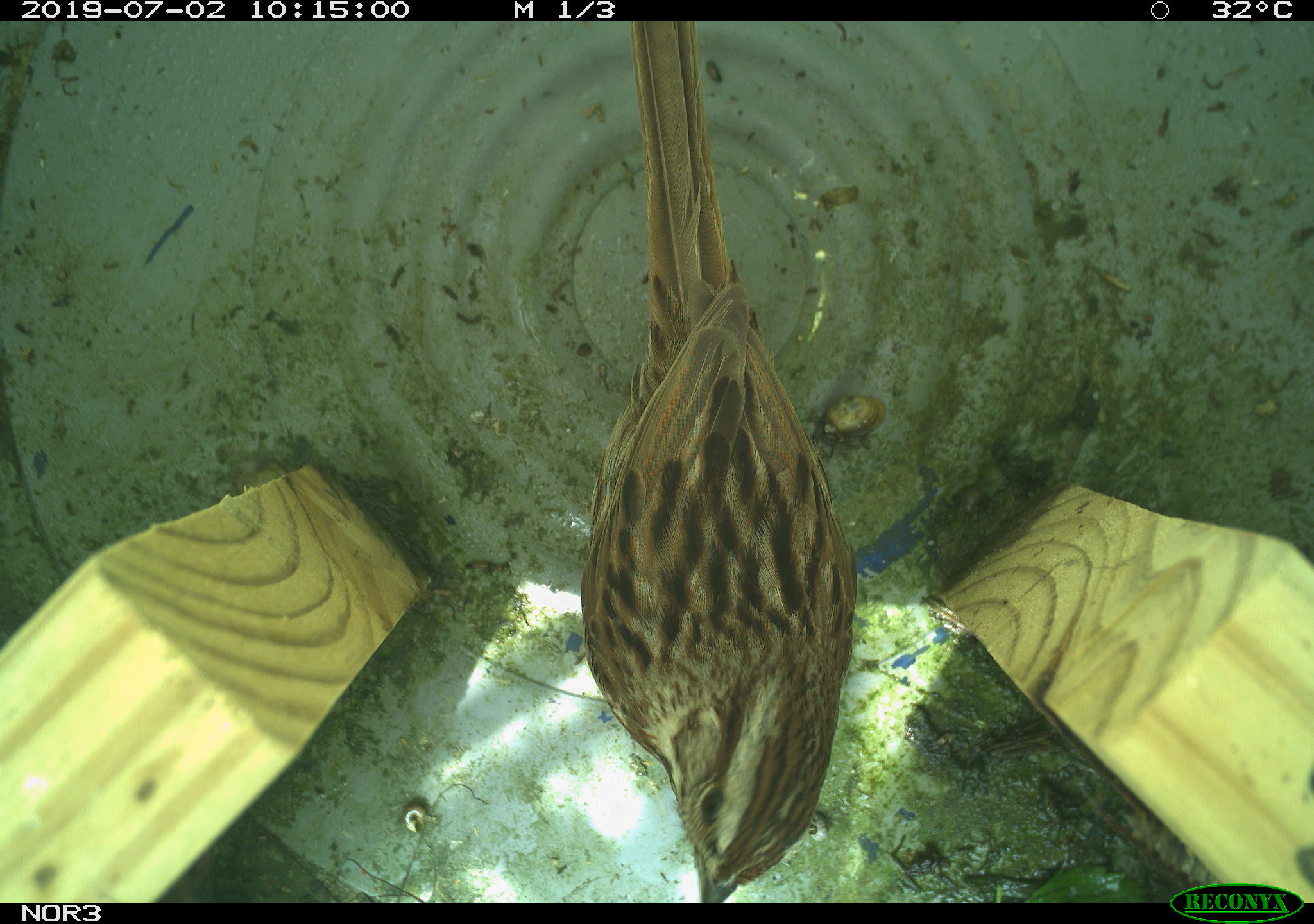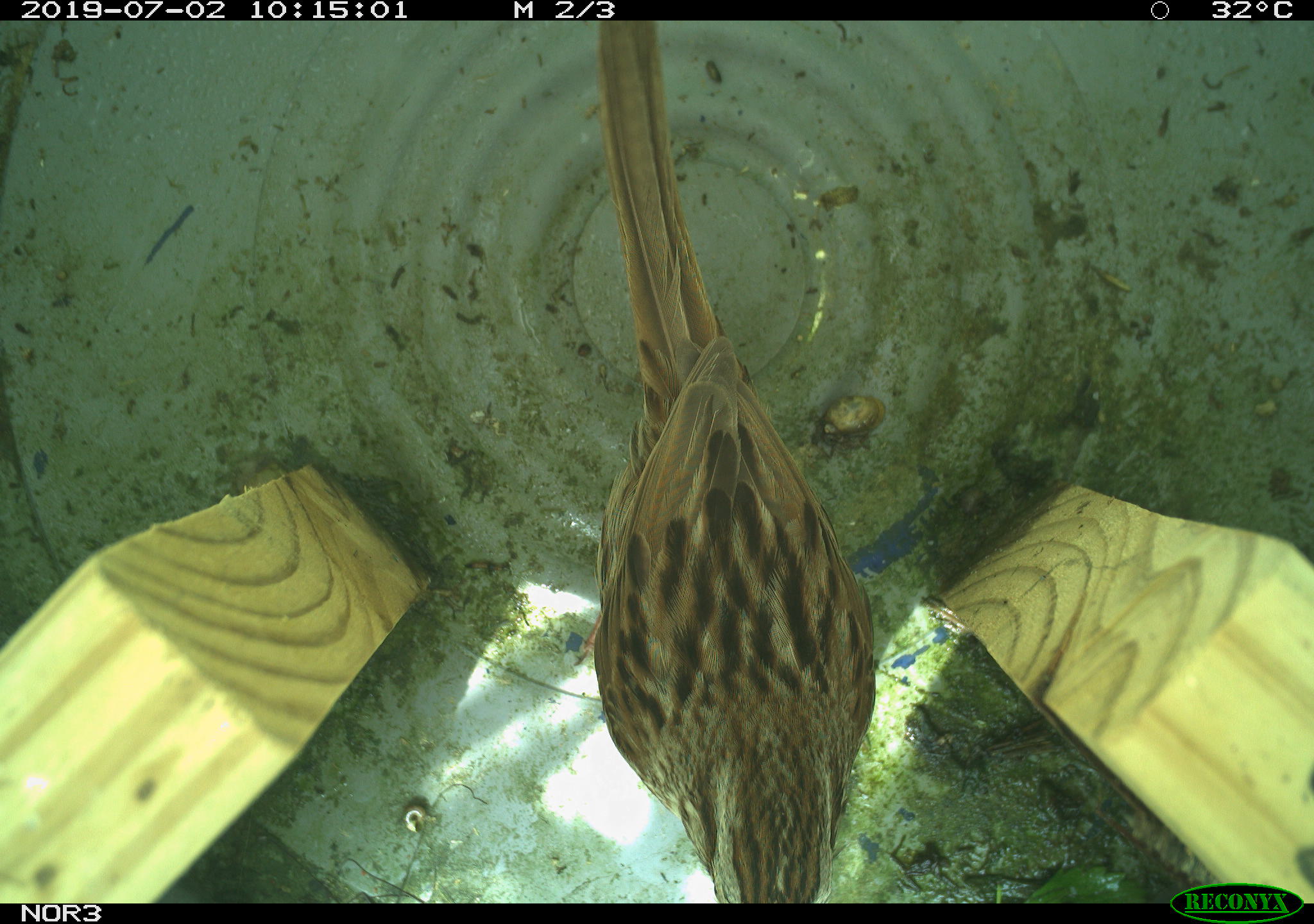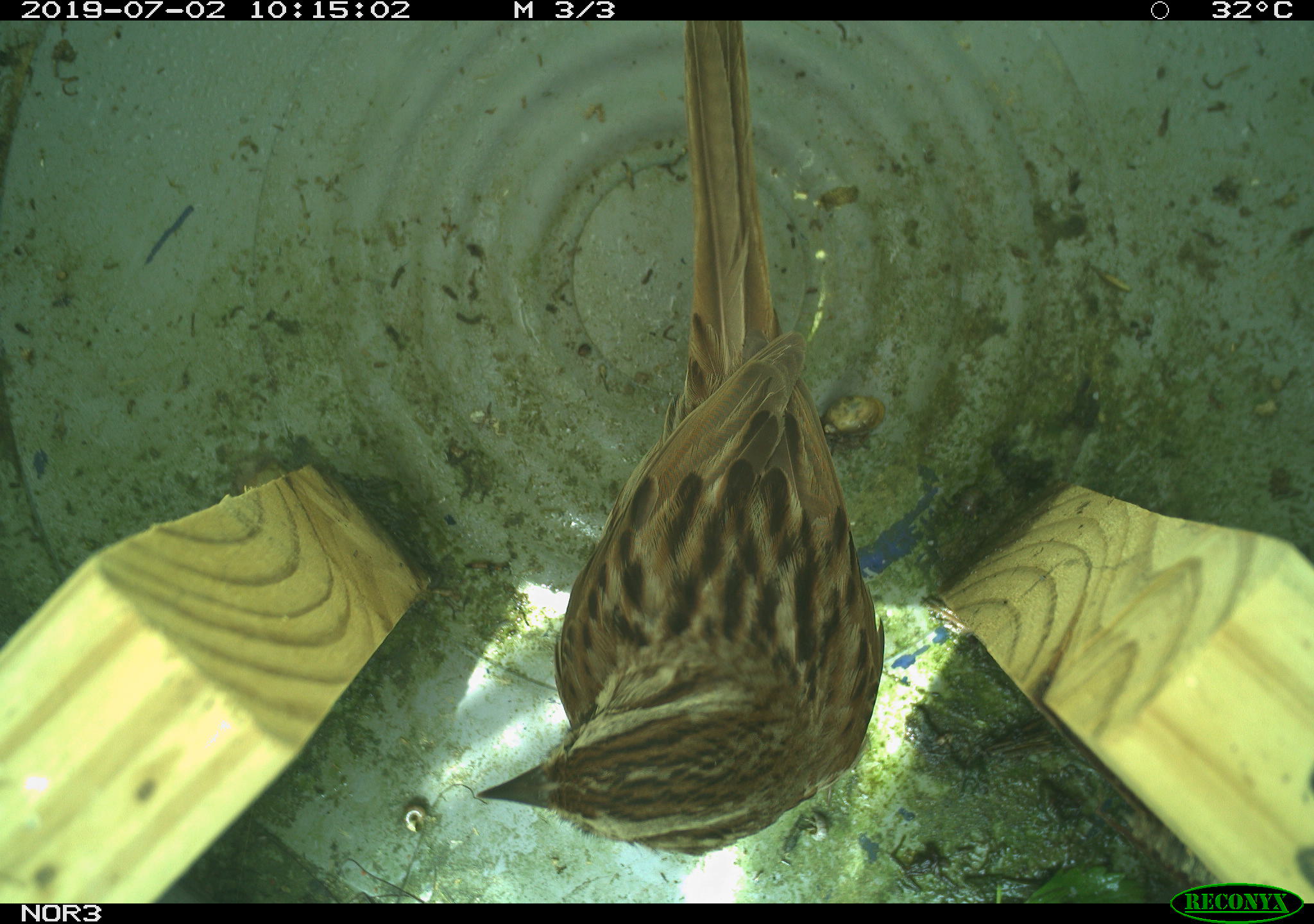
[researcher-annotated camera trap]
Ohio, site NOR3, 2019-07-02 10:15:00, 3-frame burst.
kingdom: Animalia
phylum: Chordata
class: Aves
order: Passeriformes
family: Passerellidae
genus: Melospiza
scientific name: Melospiza melodia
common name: song sparrow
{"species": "song sparrow (Melospiza melodia)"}